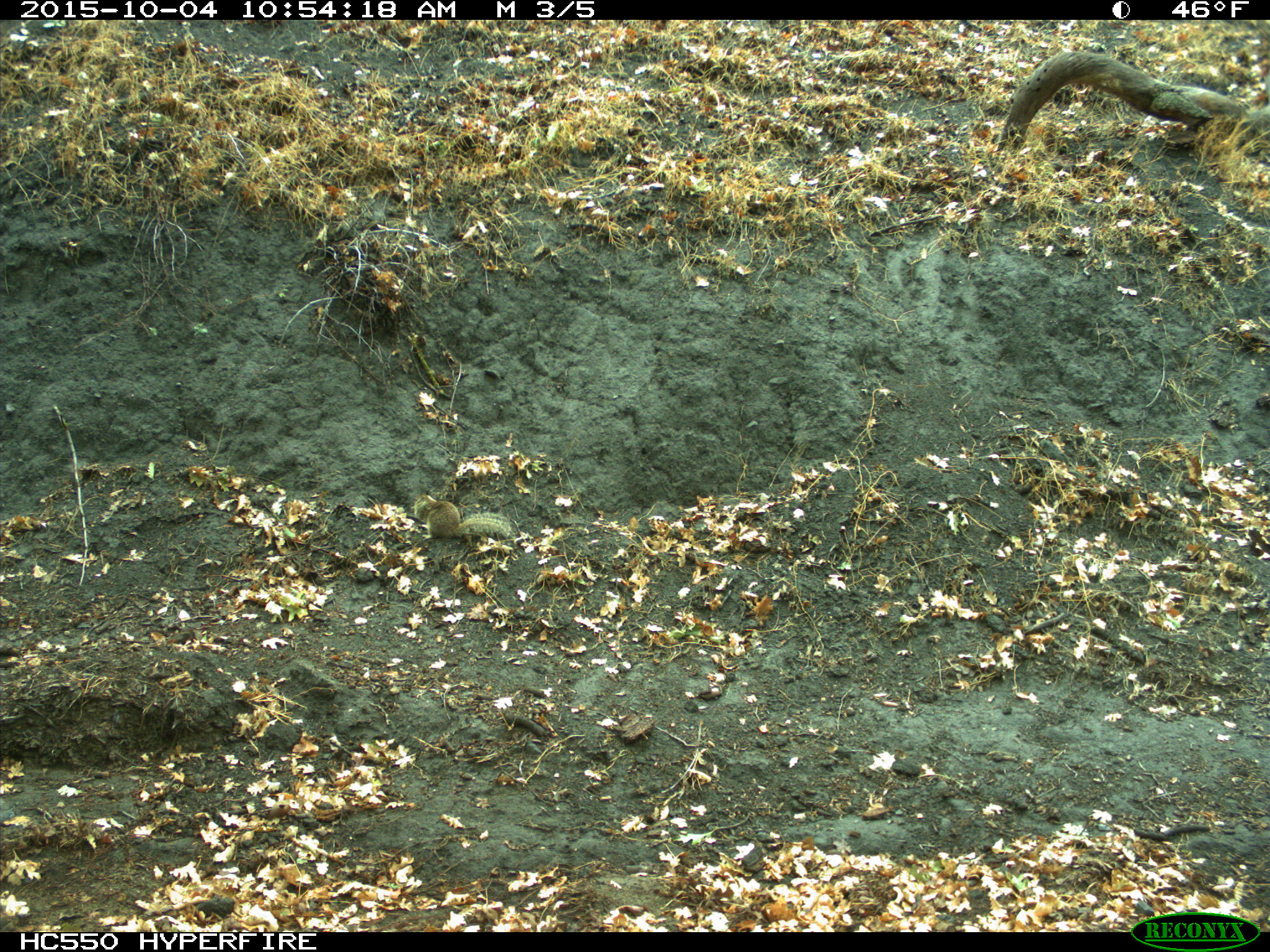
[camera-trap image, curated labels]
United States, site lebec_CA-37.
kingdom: Animalia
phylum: Chordata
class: Mammalia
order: Rodentia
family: Sciuridae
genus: Otospermophilus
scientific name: Otospermophilus beecheyi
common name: california ground squirrel